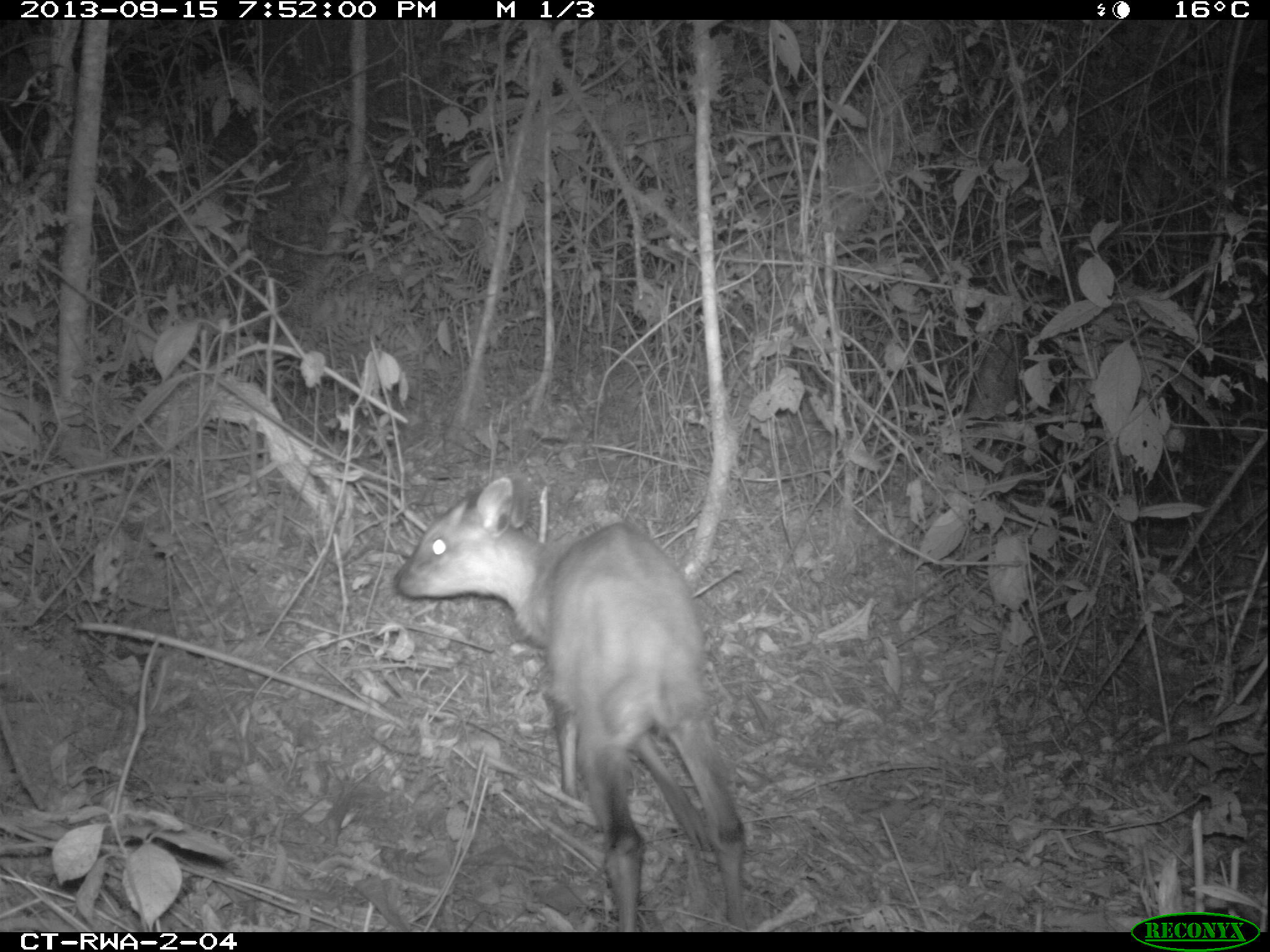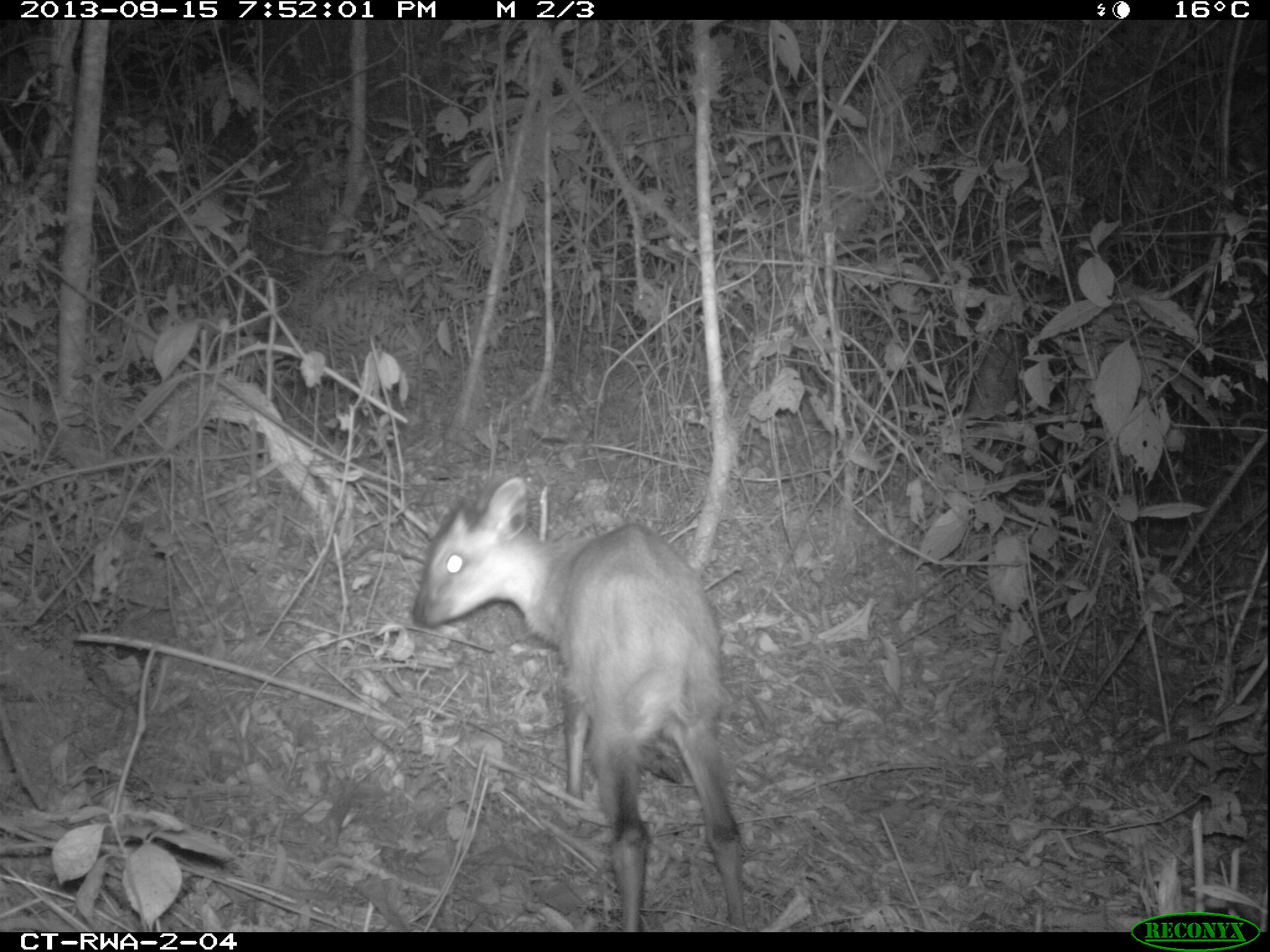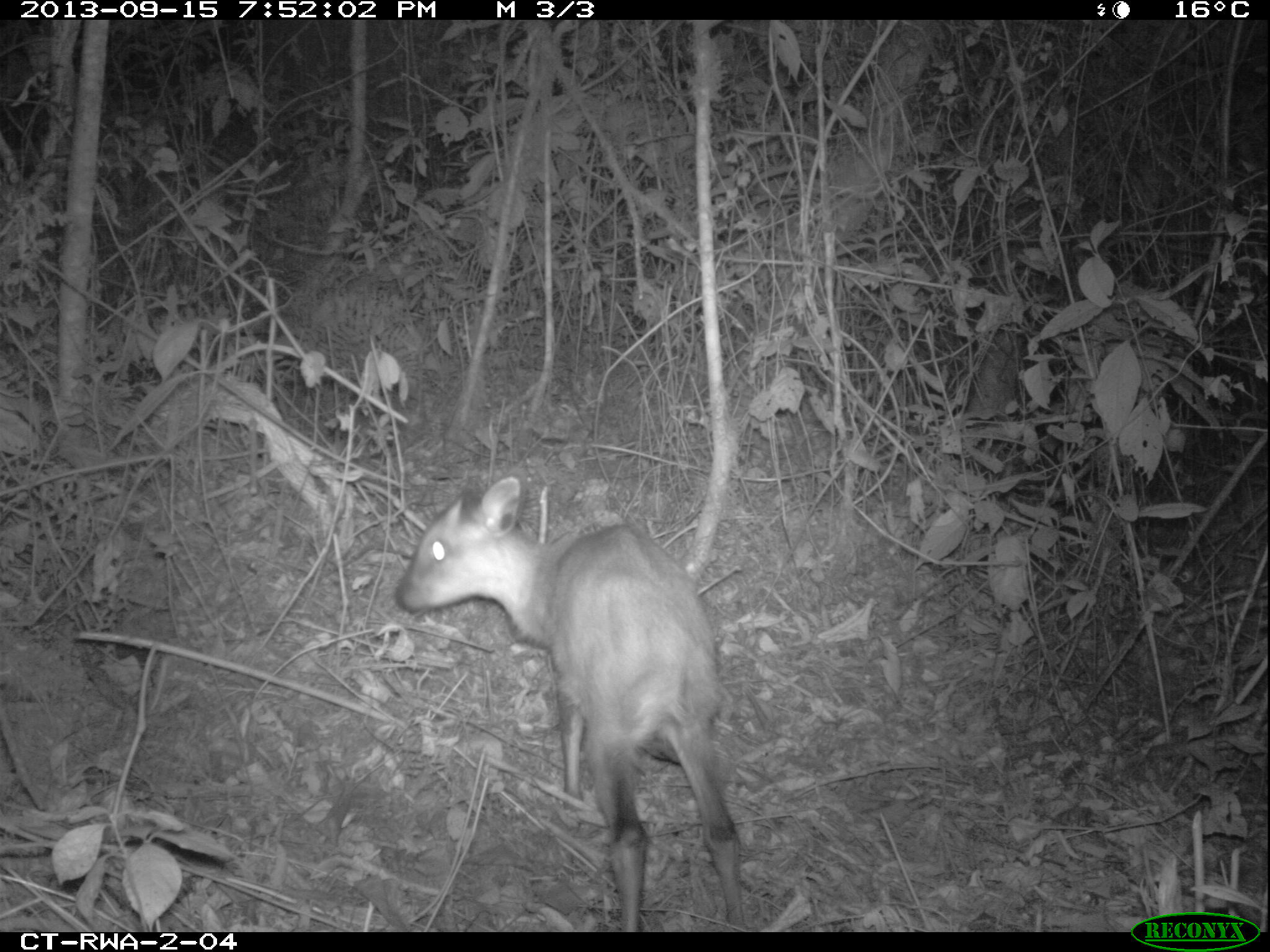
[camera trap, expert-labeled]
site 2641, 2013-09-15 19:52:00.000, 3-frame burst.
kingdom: Animalia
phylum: Chordata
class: Mammalia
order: Artiodactyla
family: Bovidae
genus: Cephalophus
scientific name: Cephalophus nigrifrons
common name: black-fronted duiker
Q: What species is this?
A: Cephalophus nigrifrons (black-fronted duiker).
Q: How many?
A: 1.